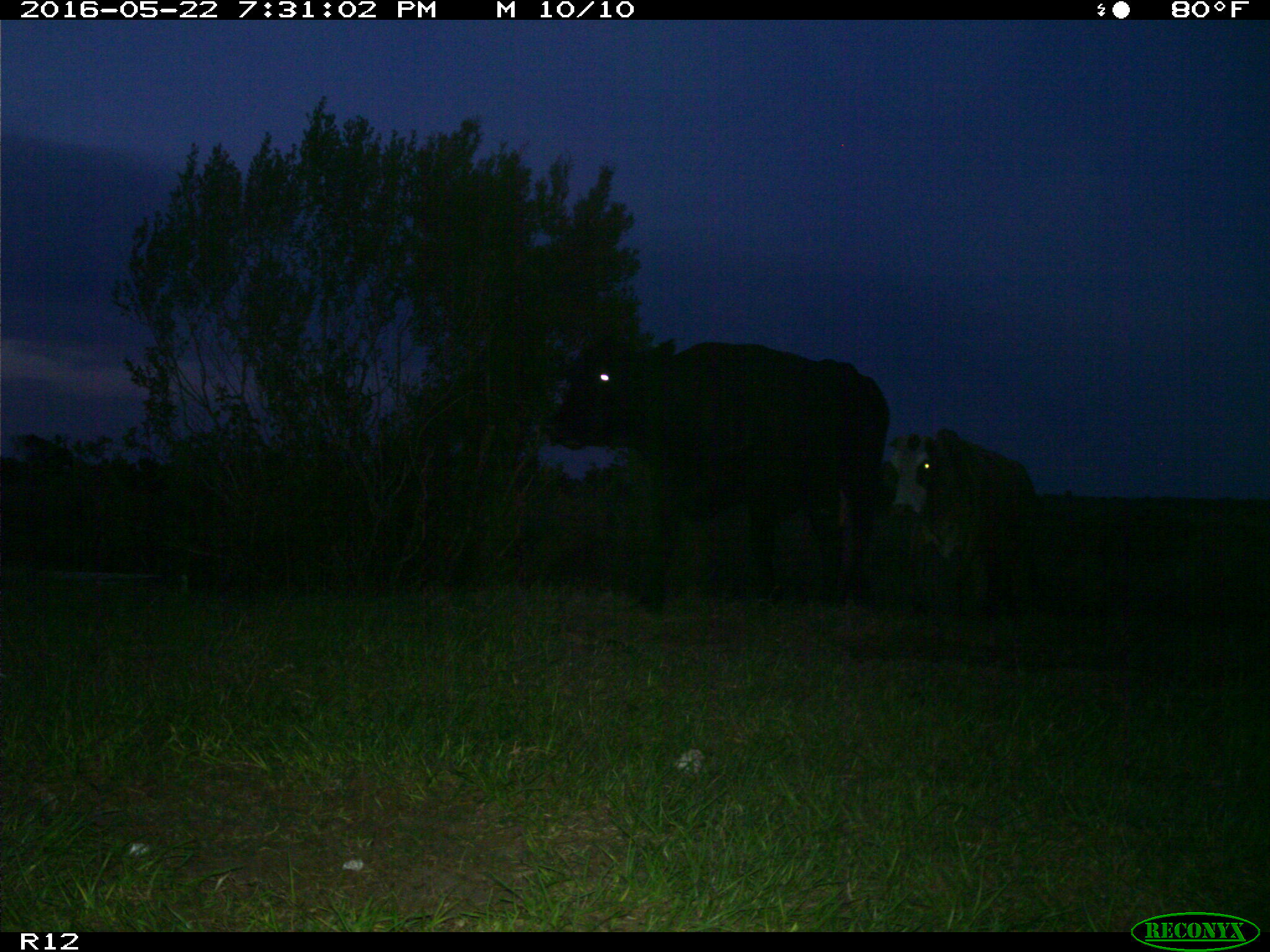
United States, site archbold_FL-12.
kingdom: Animalia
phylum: Chordata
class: Mammalia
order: Artiodactyla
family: Bovidae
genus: Bos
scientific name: Bos taurus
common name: domestic cow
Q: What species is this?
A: Bos taurus (domestic cow).